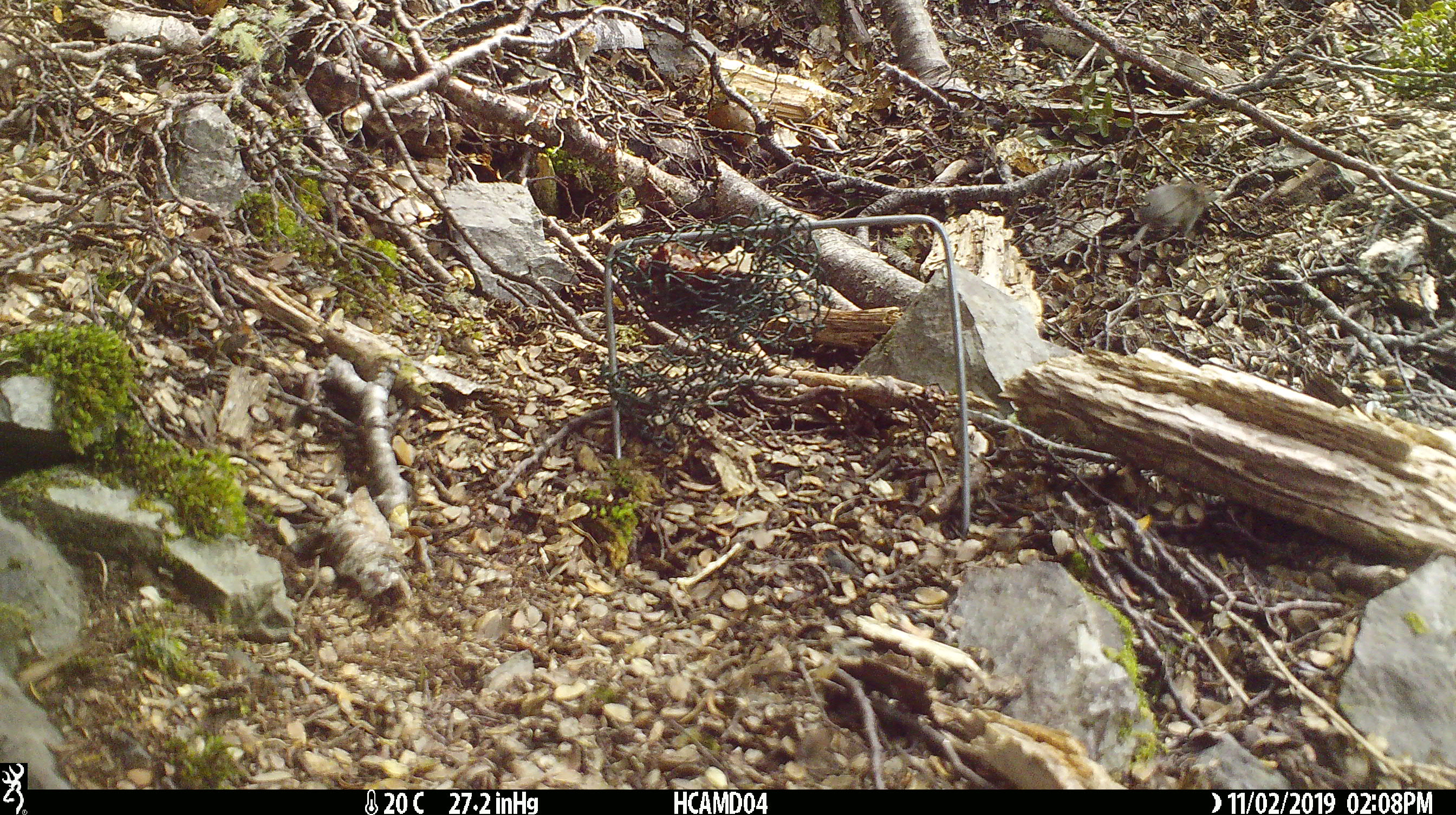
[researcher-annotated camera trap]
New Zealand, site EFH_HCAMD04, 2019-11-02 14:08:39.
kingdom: Animalia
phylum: Chordata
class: Mammalia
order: Rodentia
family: Muridae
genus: Mus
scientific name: Mus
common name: mouse